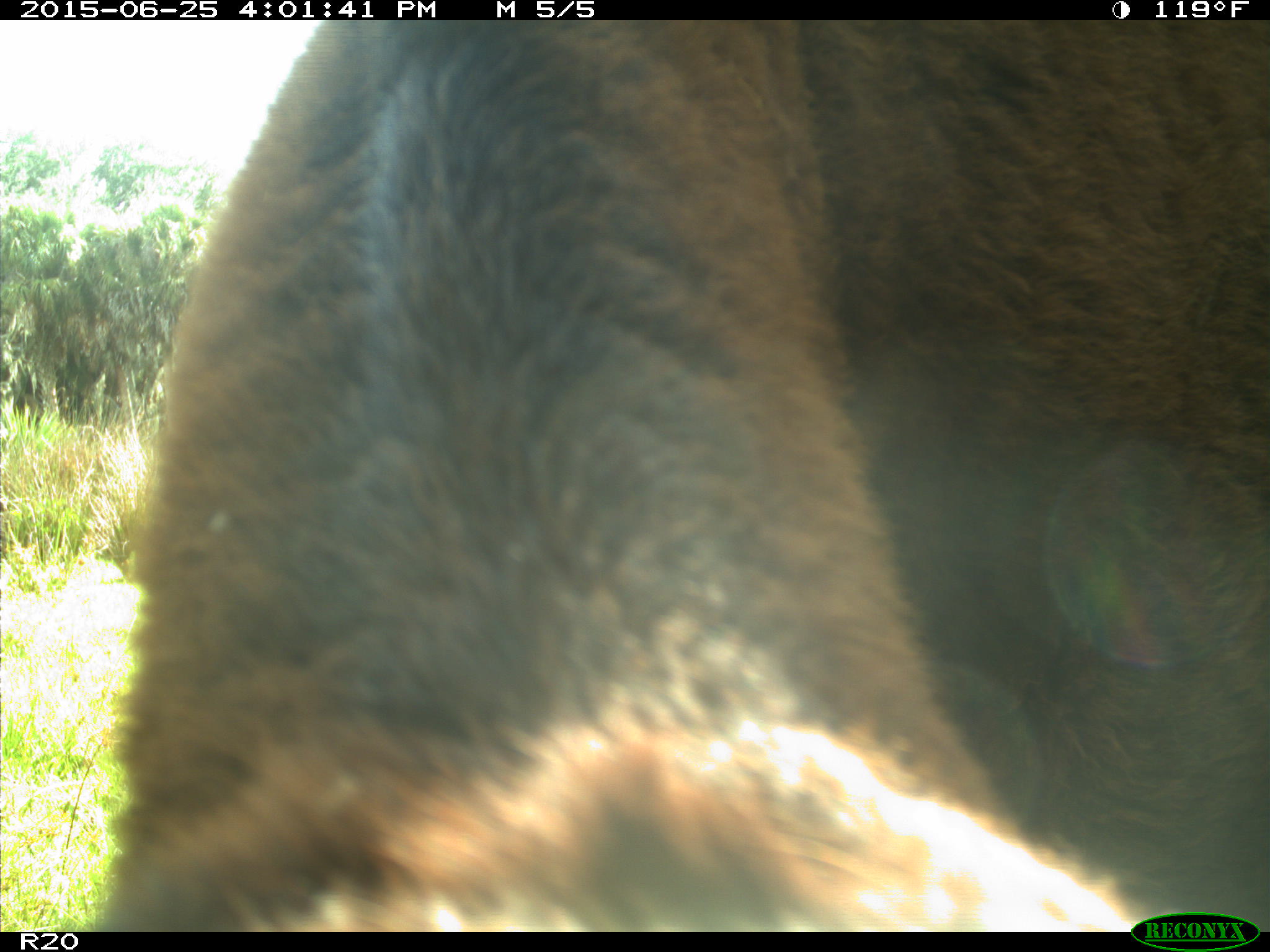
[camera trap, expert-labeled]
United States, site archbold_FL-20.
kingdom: Animalia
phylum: Chordata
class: Mammalia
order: Artiodactyla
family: Bovidae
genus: Bos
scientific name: Bos taurus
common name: domestic cow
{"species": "Bos taurus (domestic cow)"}